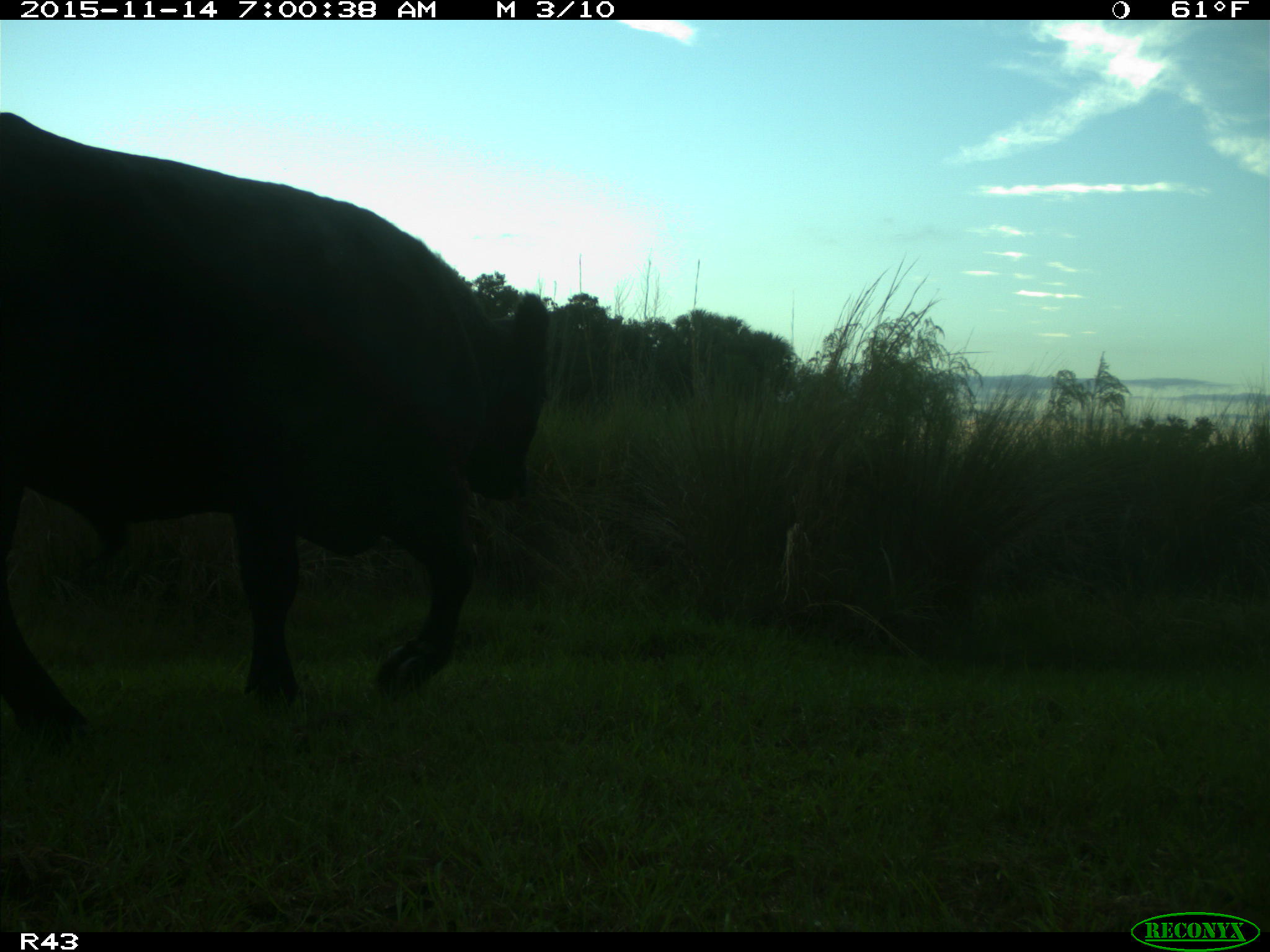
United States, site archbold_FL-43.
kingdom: Animalia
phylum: Chordata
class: Mammalia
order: Artiodactyla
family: Bovidae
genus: Bos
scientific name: Bos taurus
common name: domestic cow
Bos taurus (domestic cow).